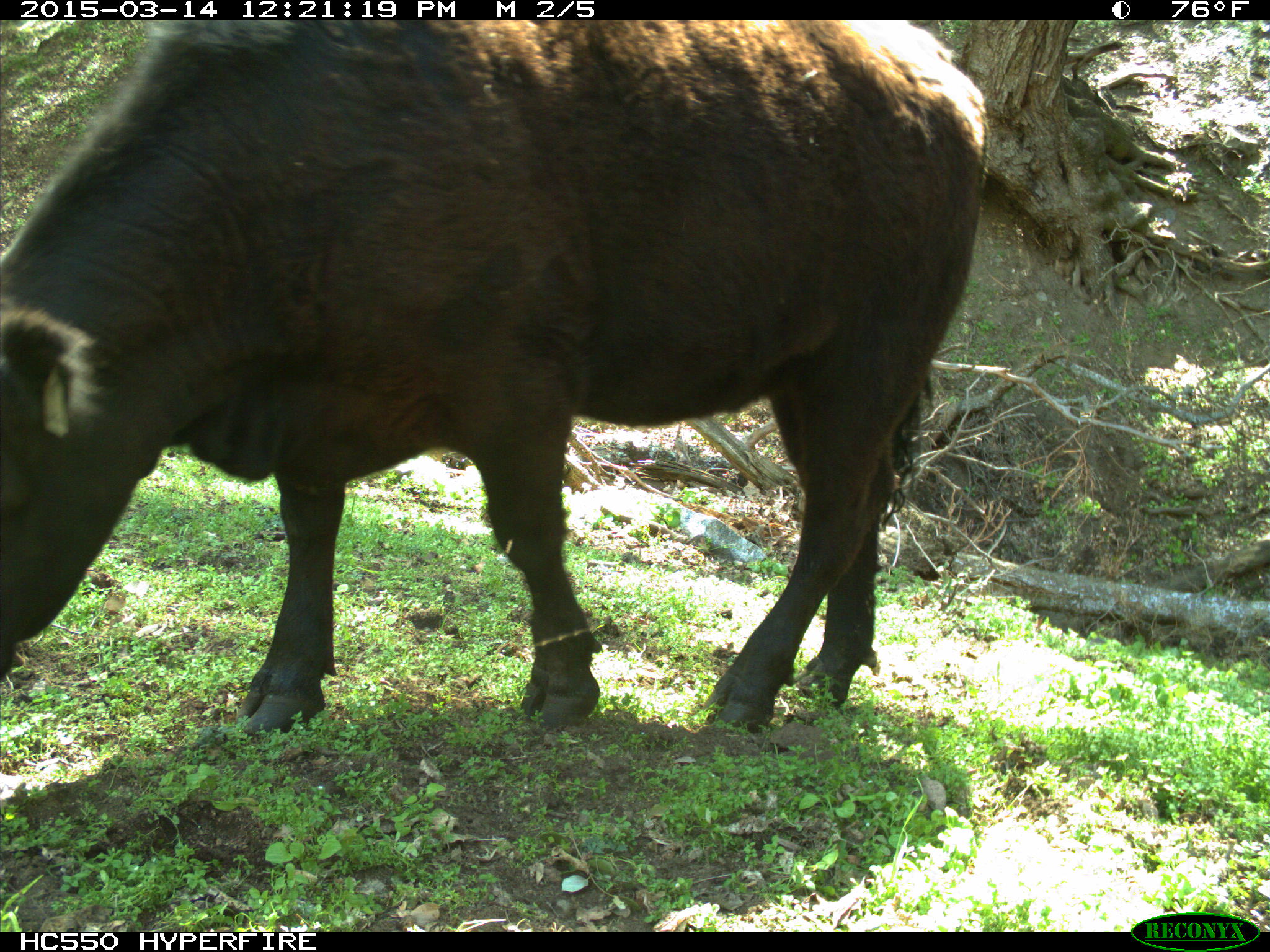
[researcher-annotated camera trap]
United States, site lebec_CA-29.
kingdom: Animalia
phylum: Chordata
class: Mammalia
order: Artiodactyla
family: Bovidae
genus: Bos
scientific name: Bos taurus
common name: domestic cow